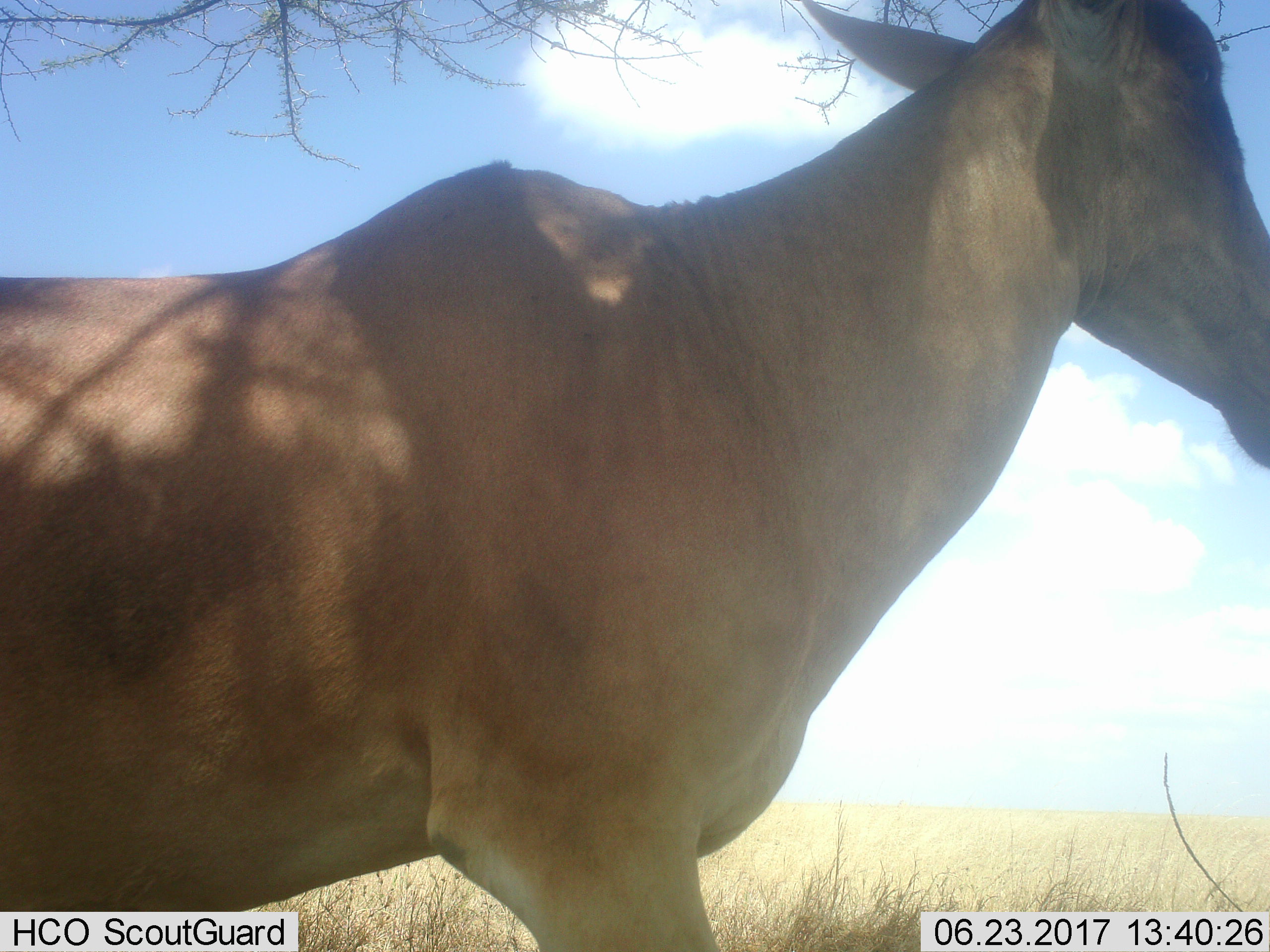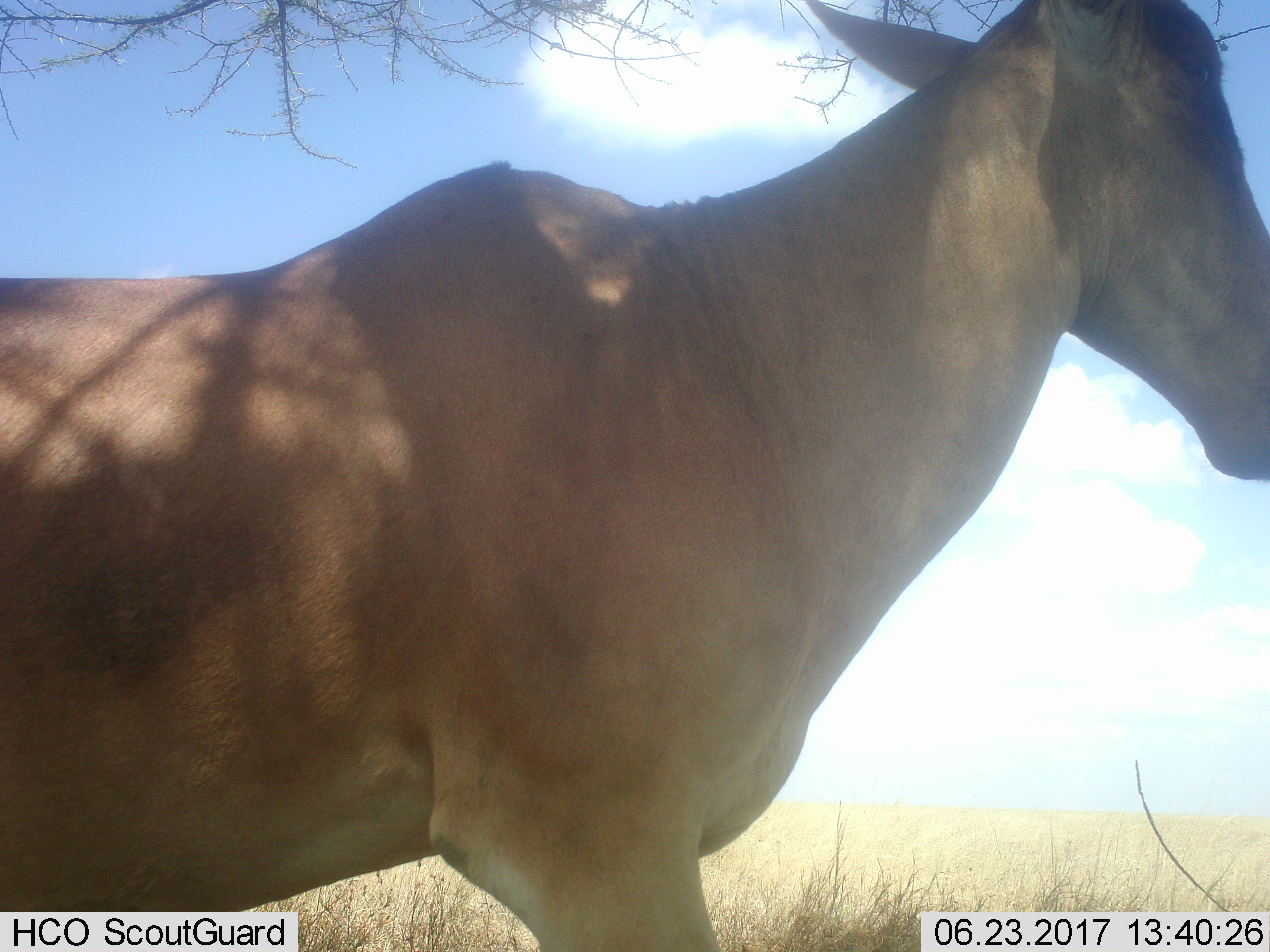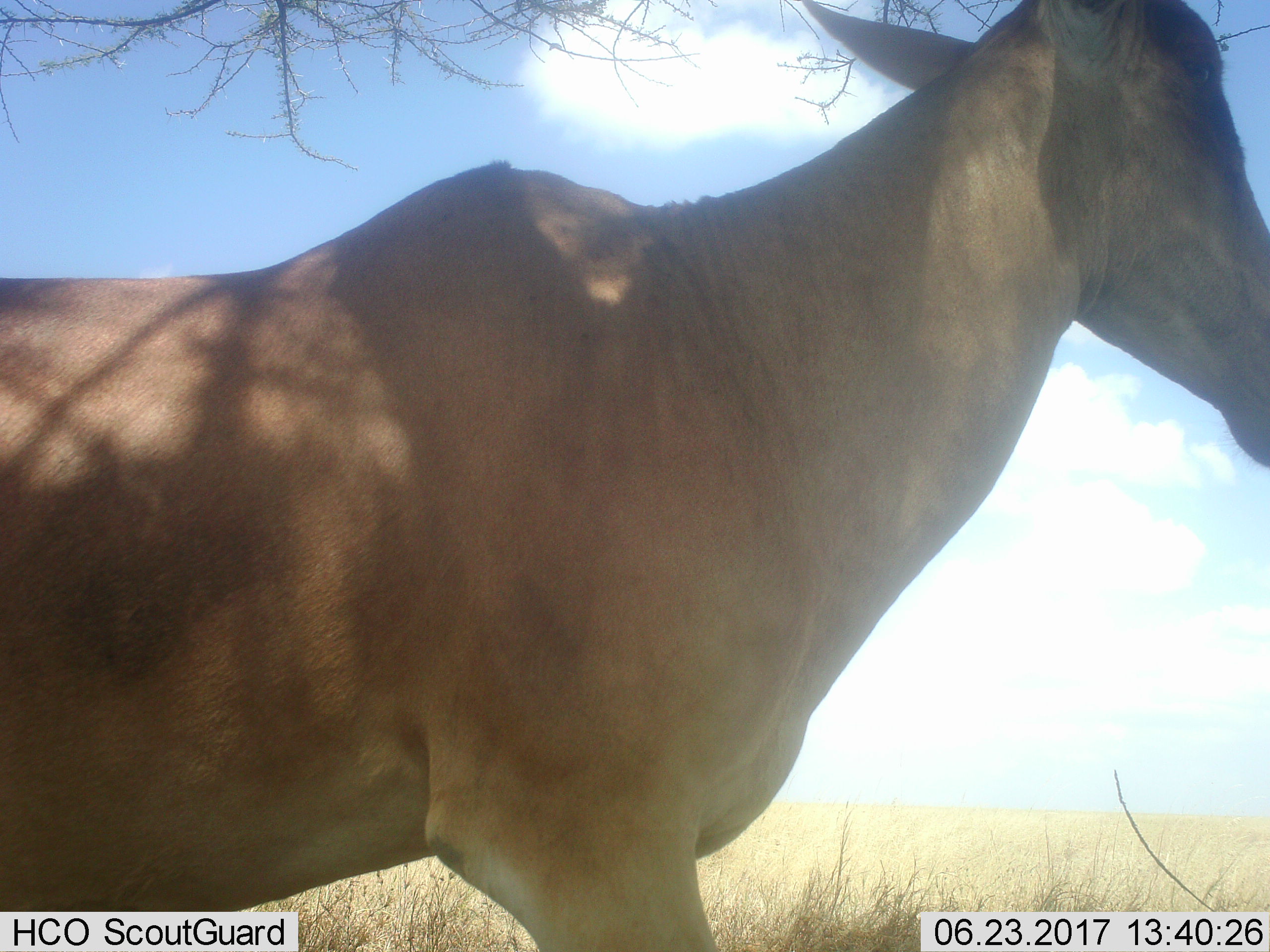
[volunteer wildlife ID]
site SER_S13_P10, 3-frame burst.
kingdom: Animalia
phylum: Chordata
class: Mammalia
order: Artiodactyla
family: Bovidae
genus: Alcelaphus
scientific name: Alcelaphus buselaphus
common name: hartebeest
Hartebeest (Alcelaphus buselaphus), count 1. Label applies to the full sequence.